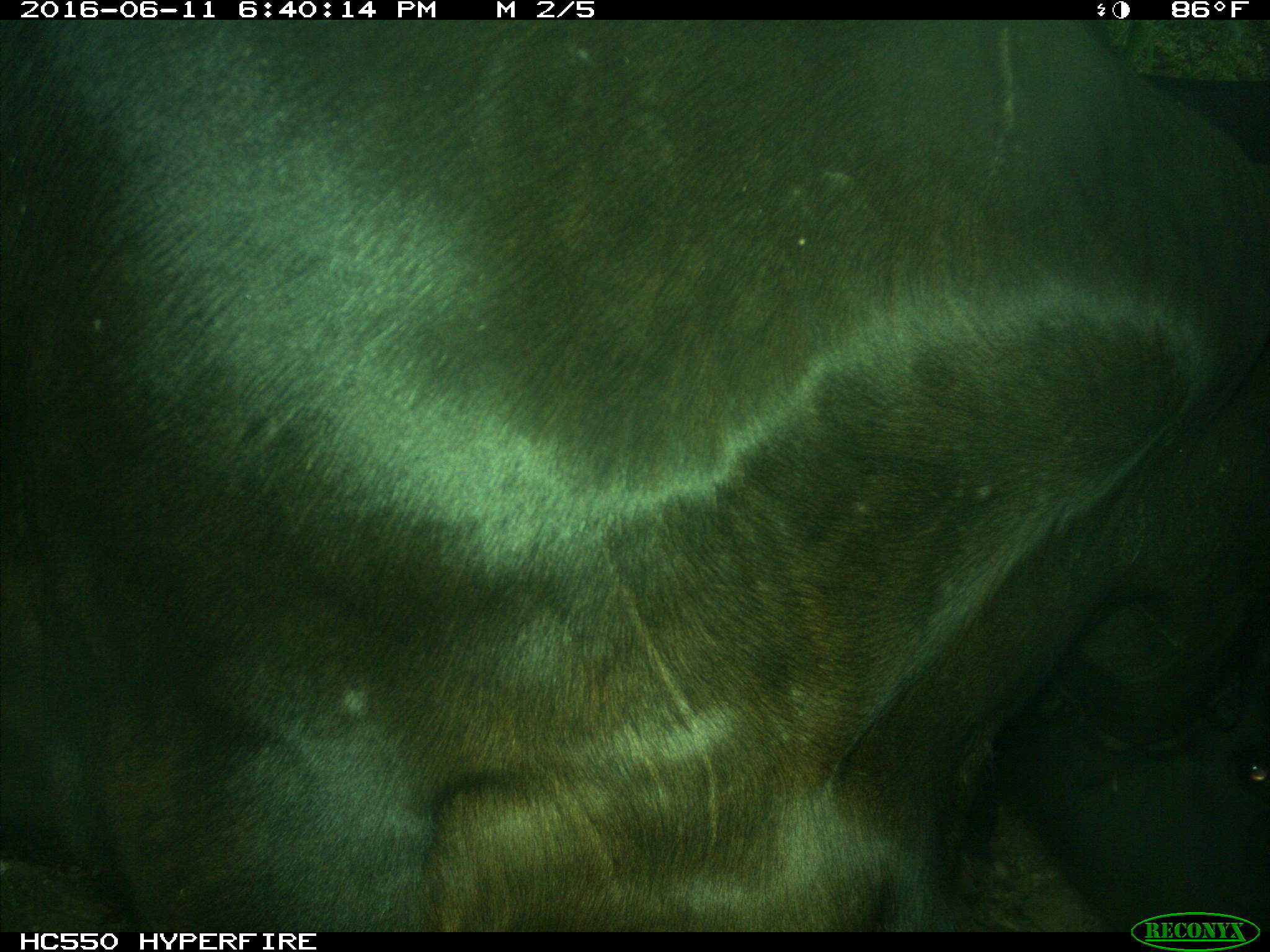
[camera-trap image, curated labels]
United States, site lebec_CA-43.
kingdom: Animalia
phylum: Chordata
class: Mammalia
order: Artiodactyla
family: Bovidae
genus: Bos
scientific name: Bos taurus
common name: domestic cow